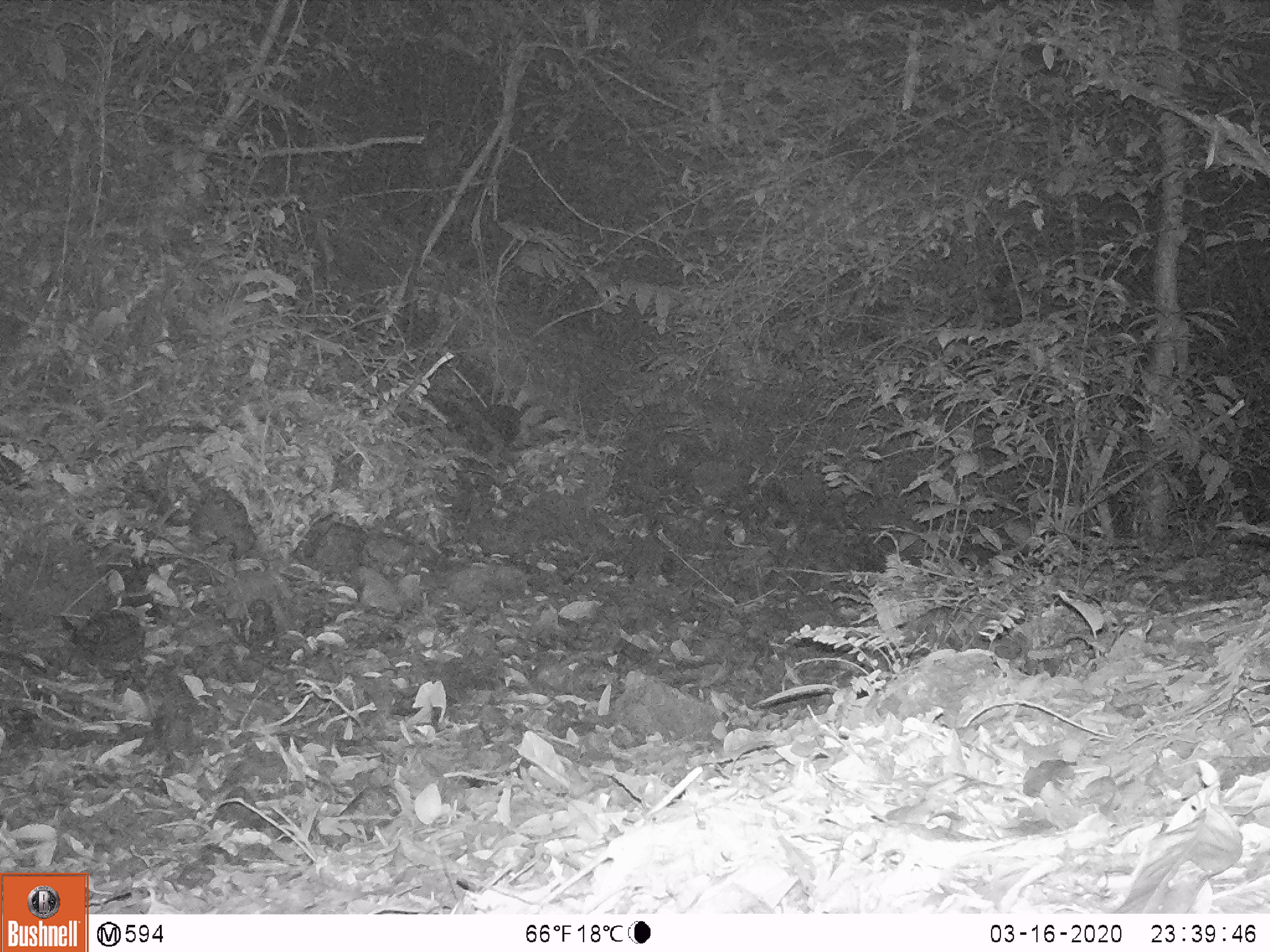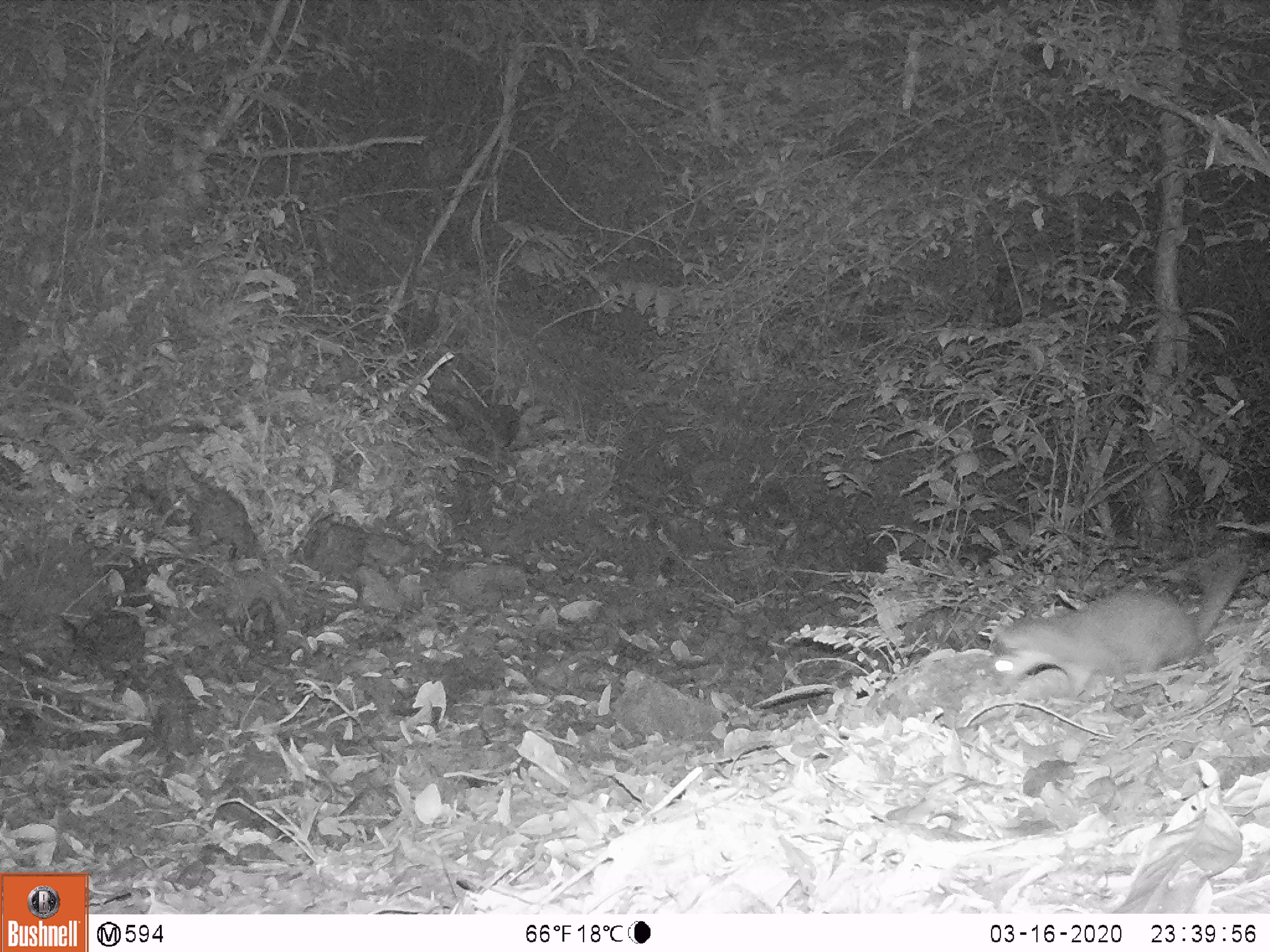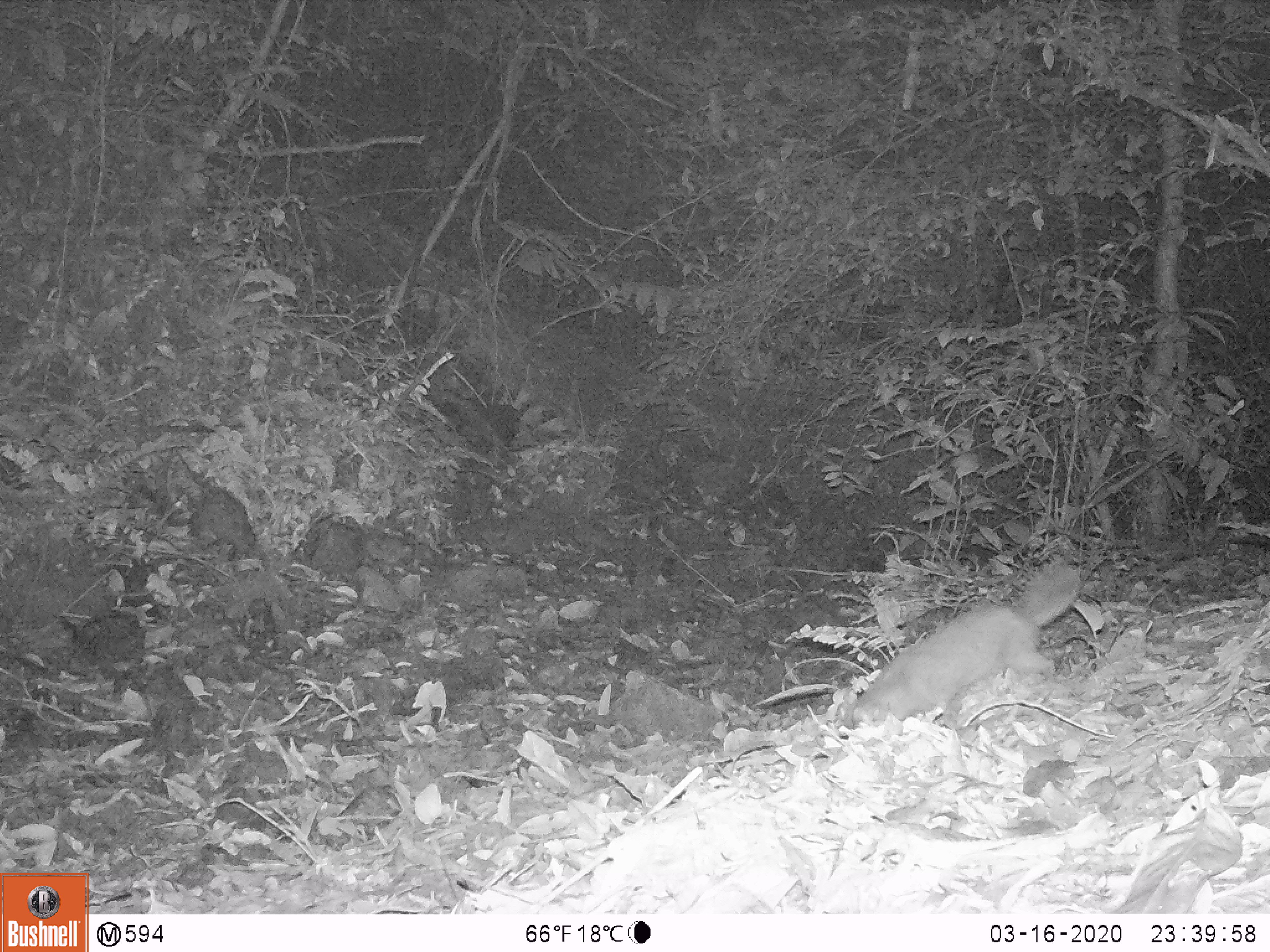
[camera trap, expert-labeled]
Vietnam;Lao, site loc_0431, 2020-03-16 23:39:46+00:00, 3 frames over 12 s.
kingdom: Animalia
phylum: Chordata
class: Mammalia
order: Carnivora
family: Mustelidae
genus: Melogale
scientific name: Melogale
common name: ferret badger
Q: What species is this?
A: Ferret badger (Melogale).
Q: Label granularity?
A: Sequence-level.